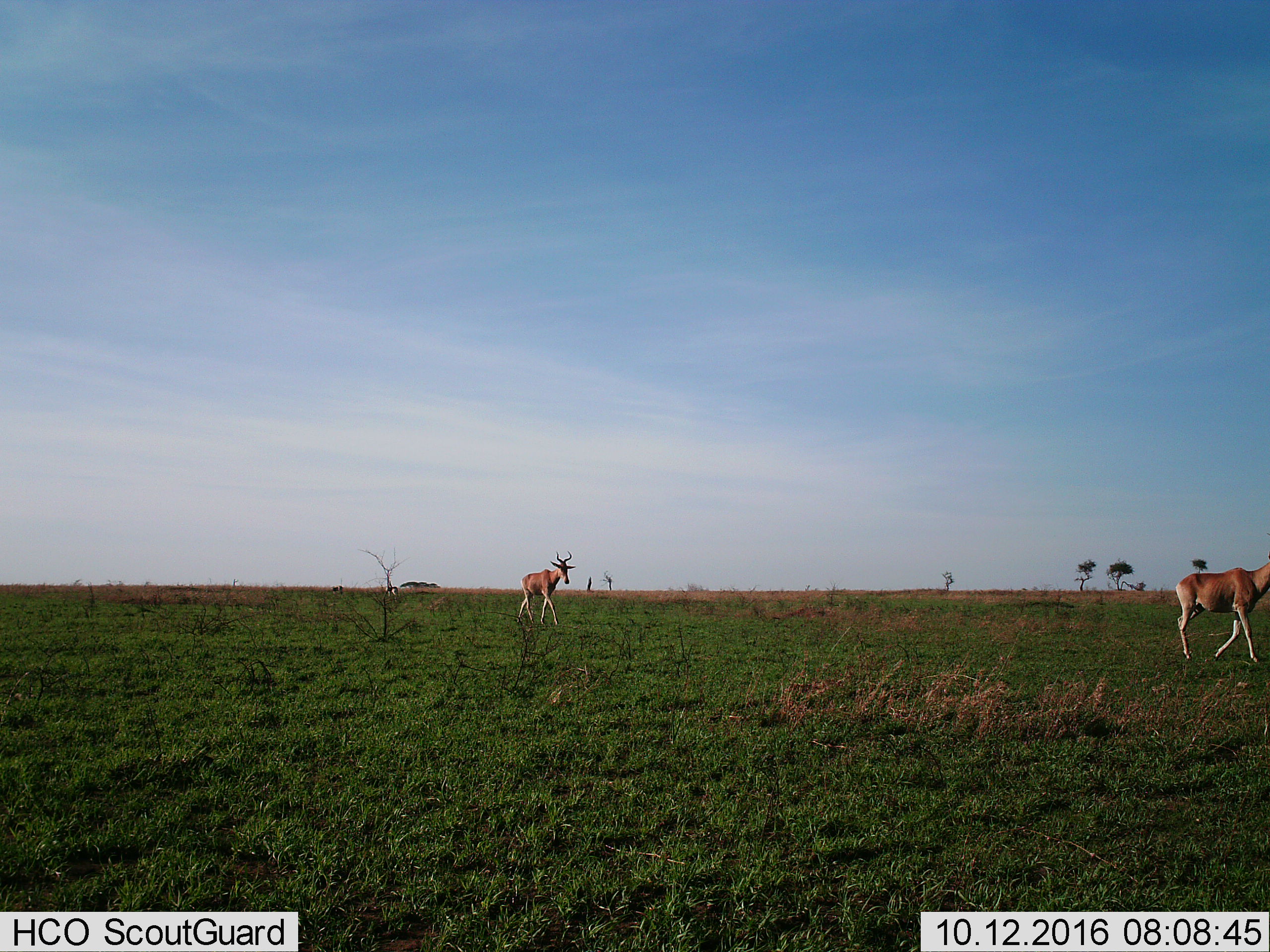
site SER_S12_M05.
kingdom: Animalia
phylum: Chordata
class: Mammalia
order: Artiodactyla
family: Bovidae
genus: Alcelaphus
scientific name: Alcelaphus buselaphus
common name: hartebeest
Hartebeest (Alcelaphus buselaphus), count 2. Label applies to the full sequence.